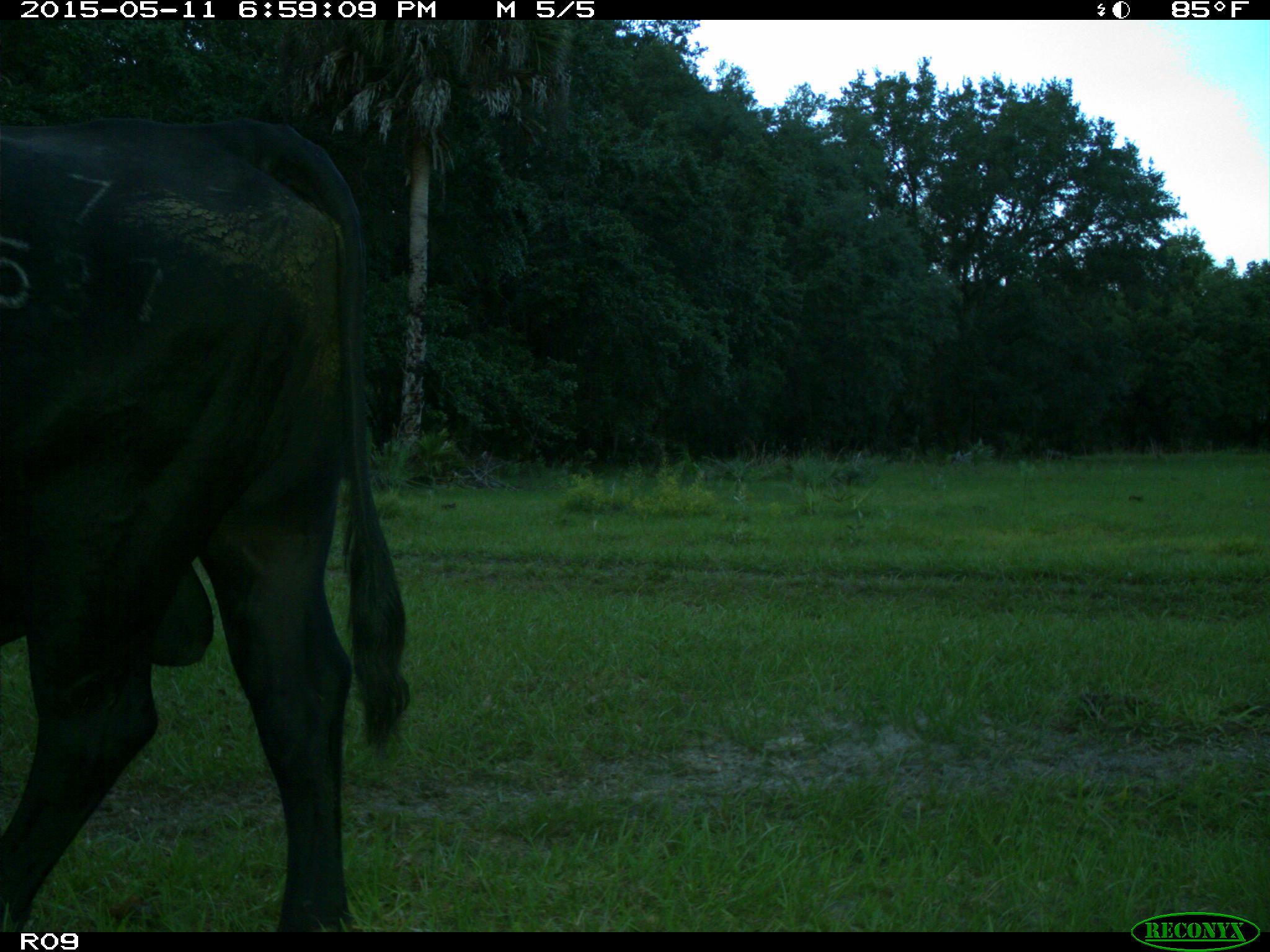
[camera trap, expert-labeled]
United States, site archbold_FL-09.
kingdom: Animalia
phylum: Chordata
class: Mammalia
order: Artiodactyla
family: Bovidae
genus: Bos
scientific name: Bos taurus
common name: domestic cow